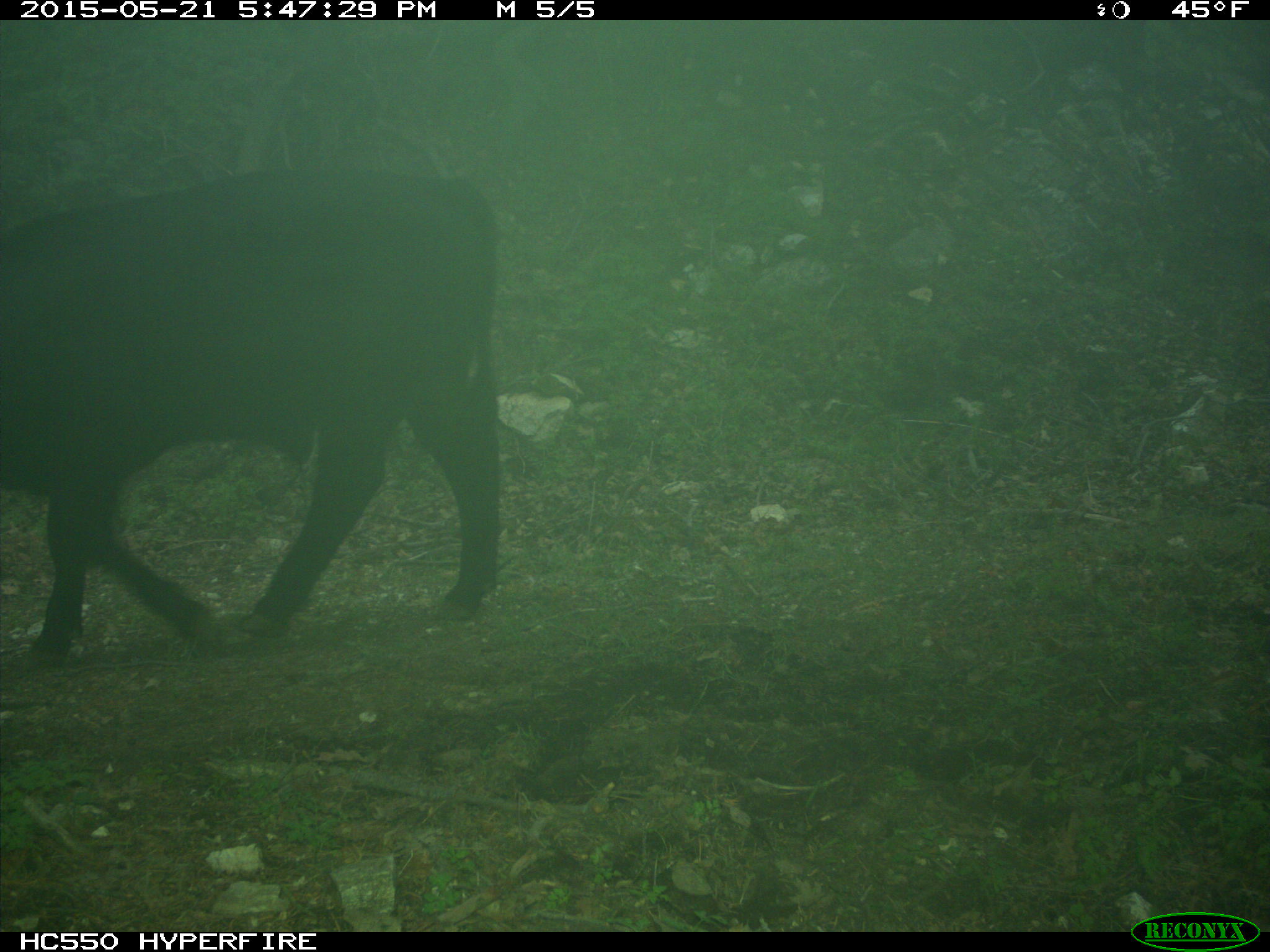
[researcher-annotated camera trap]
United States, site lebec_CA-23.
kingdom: Animalia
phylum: Chordata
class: Mammalia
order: Artiodactyla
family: Bovidae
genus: Bos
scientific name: Bos taurus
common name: domestic cow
Bos taurus (domestic cow).